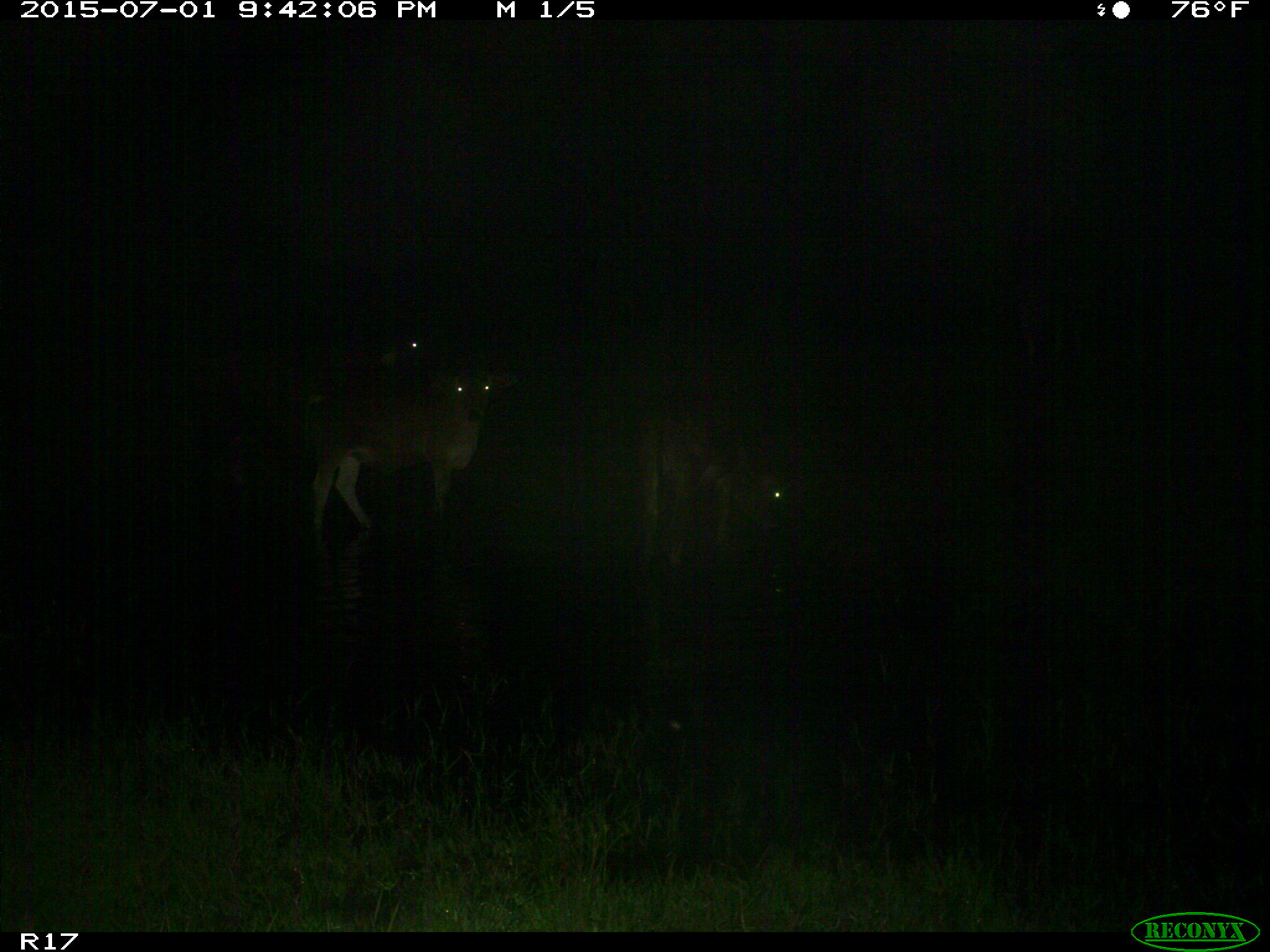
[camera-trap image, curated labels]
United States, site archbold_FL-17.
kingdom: Animalia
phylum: Chordata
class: Mammalia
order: Artiodactyla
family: Bovidae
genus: Bos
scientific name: Bos taurus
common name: domestic cow